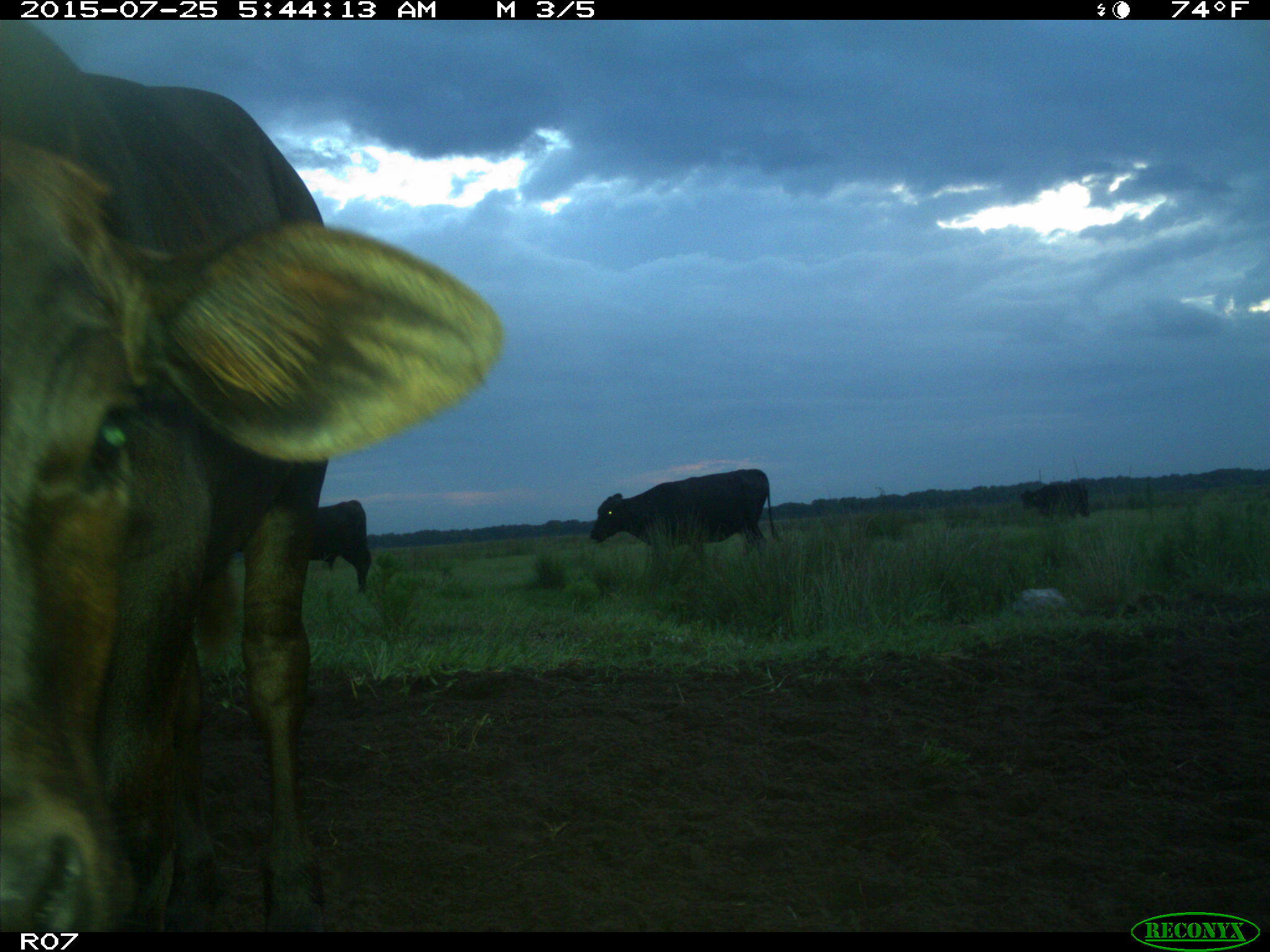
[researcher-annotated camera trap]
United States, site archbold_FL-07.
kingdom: Animalia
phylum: Chordata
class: Mammalia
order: Artiodactyla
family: Bovidae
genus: Bos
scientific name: Bos taurus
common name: domestic cow